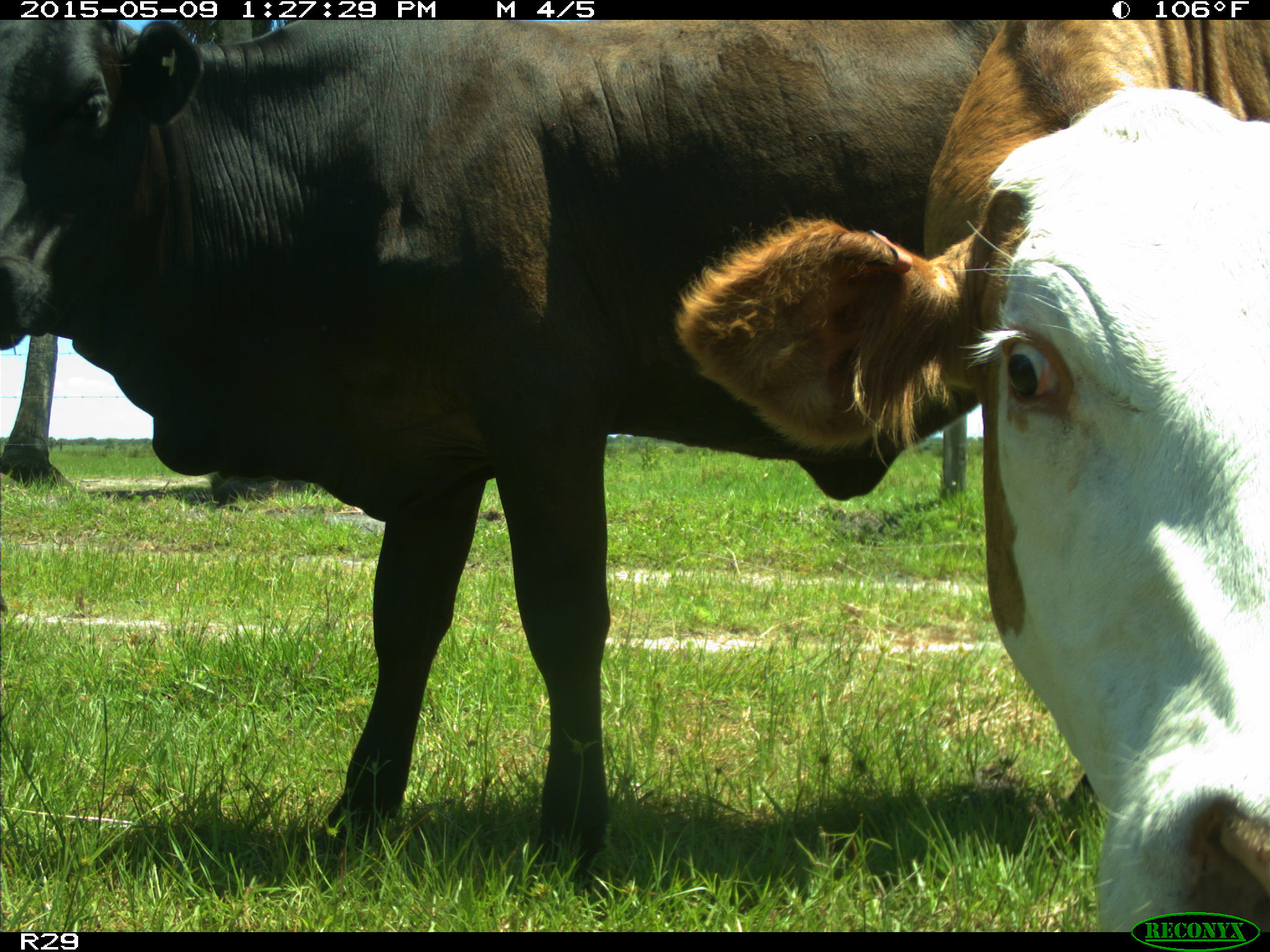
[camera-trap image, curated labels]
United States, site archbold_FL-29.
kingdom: Animalia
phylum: Chordata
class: Mammalia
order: Artiodactyla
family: Bovidae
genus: Bos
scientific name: Bos taurus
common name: domestic cow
Bos taurus (domestic cow).